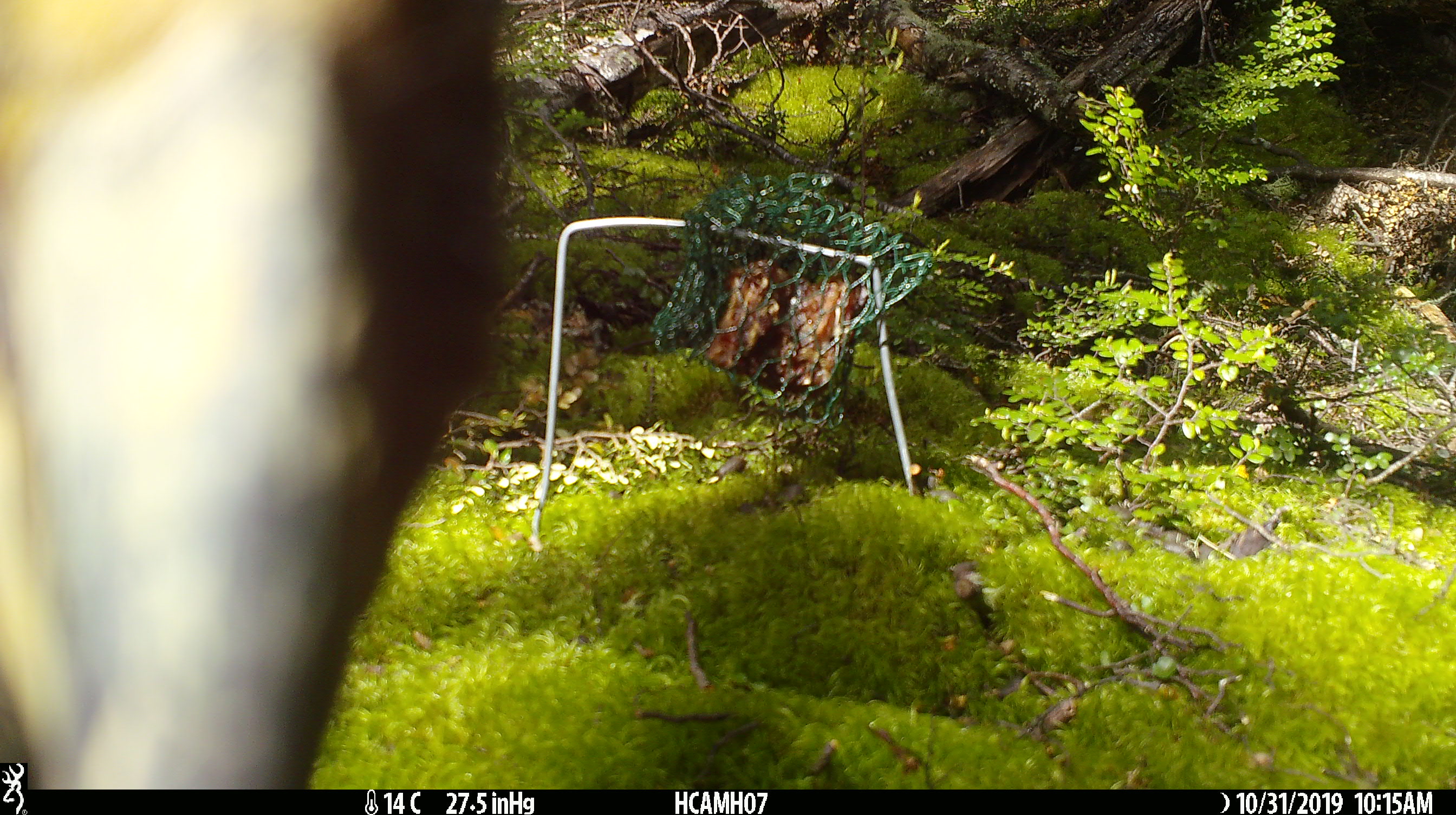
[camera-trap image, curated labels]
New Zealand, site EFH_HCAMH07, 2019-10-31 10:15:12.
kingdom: Animalia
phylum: Chordata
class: Aves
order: Psittaciformes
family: Strigopidae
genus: Nestor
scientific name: Nestor notabilis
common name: kea